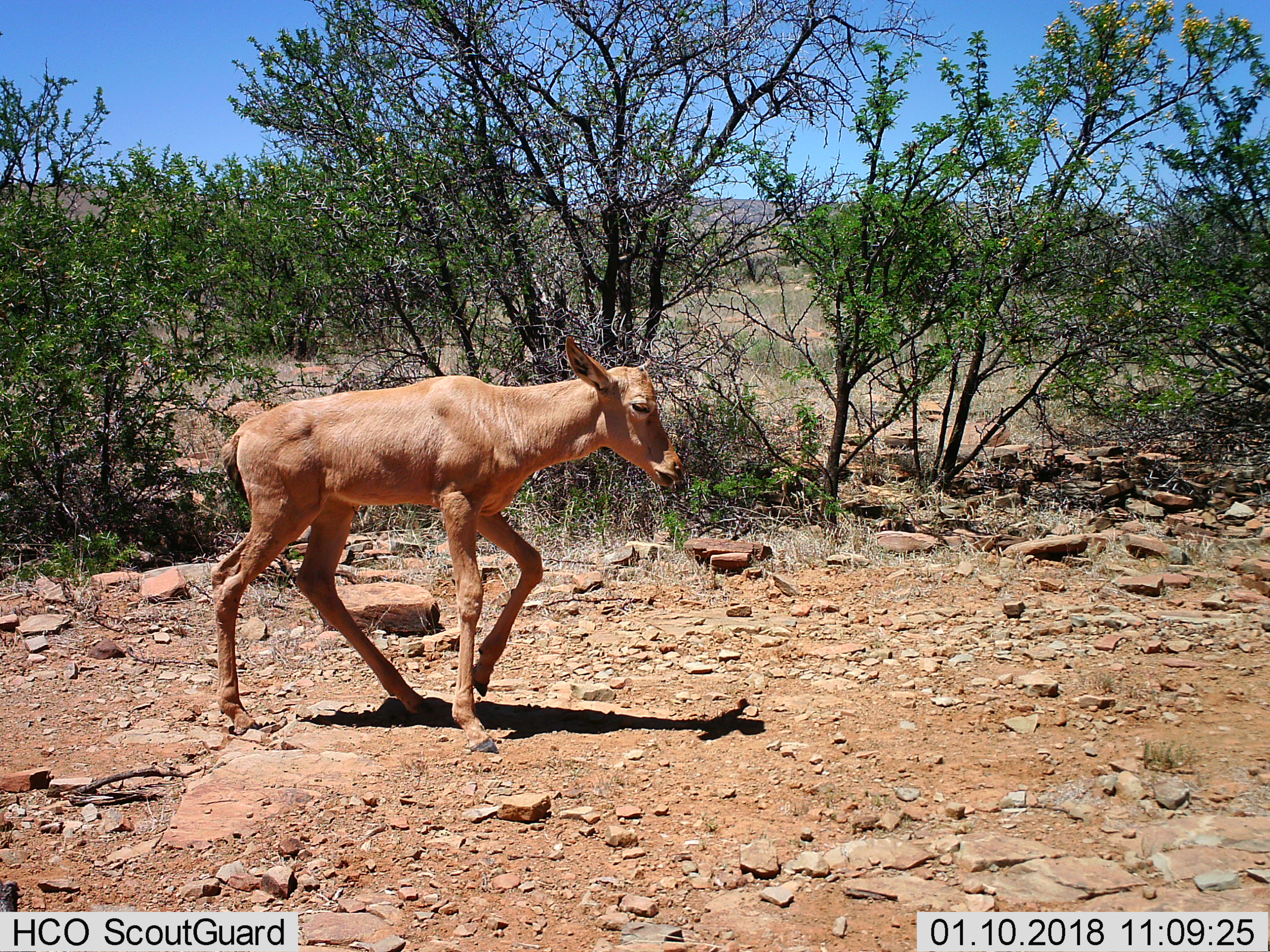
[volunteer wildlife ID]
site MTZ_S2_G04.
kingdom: Animalia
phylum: Chordata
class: Mammalia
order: Artiodactyla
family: Bovidae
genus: Alcelaphus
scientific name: Alcelaphus buselaphus caama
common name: red hartebeest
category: hartebeestred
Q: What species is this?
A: Hartebeestred (red hartebeest) (Alcelaphus buselaphus caama).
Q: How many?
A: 1.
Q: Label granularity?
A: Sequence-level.